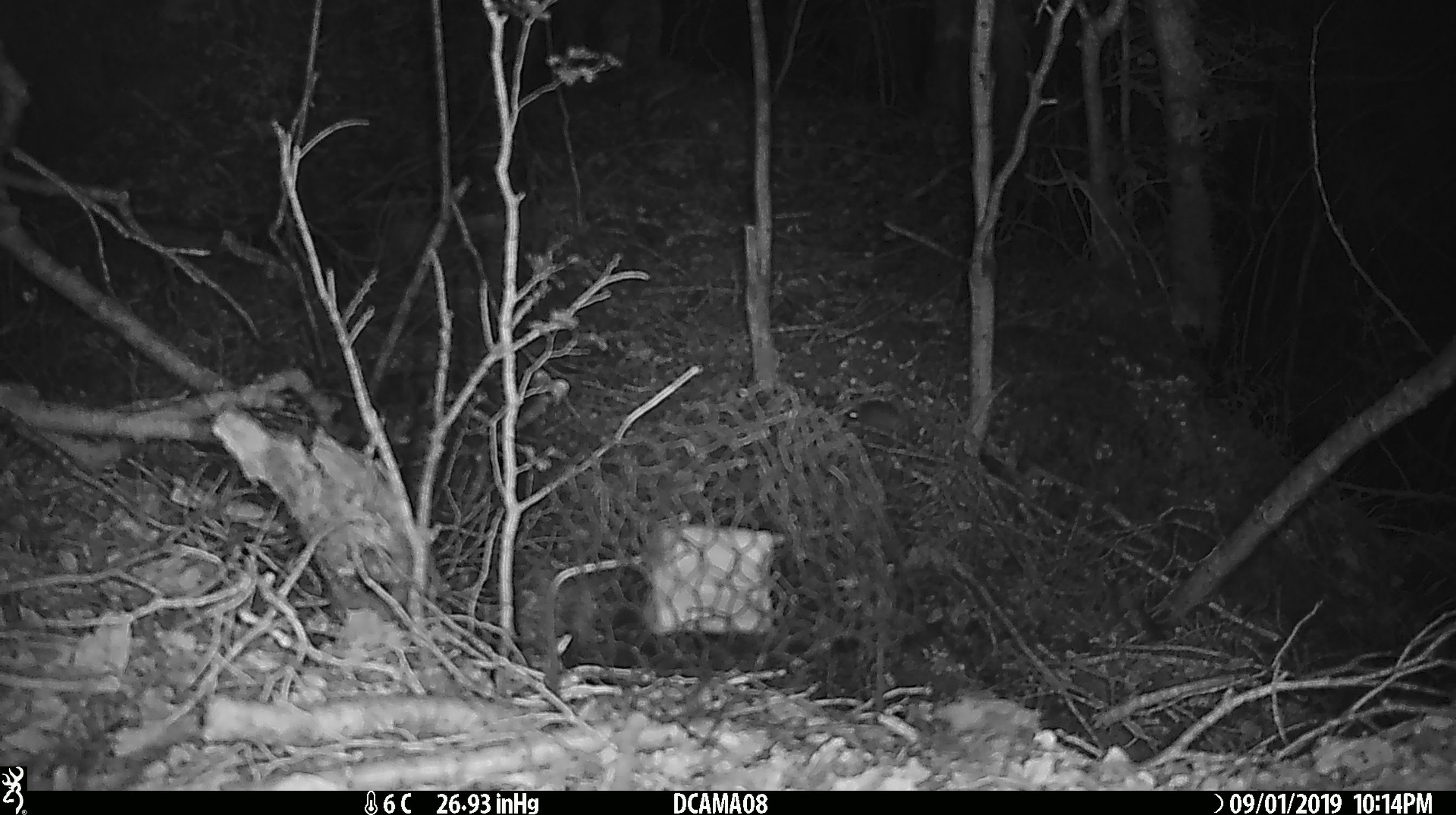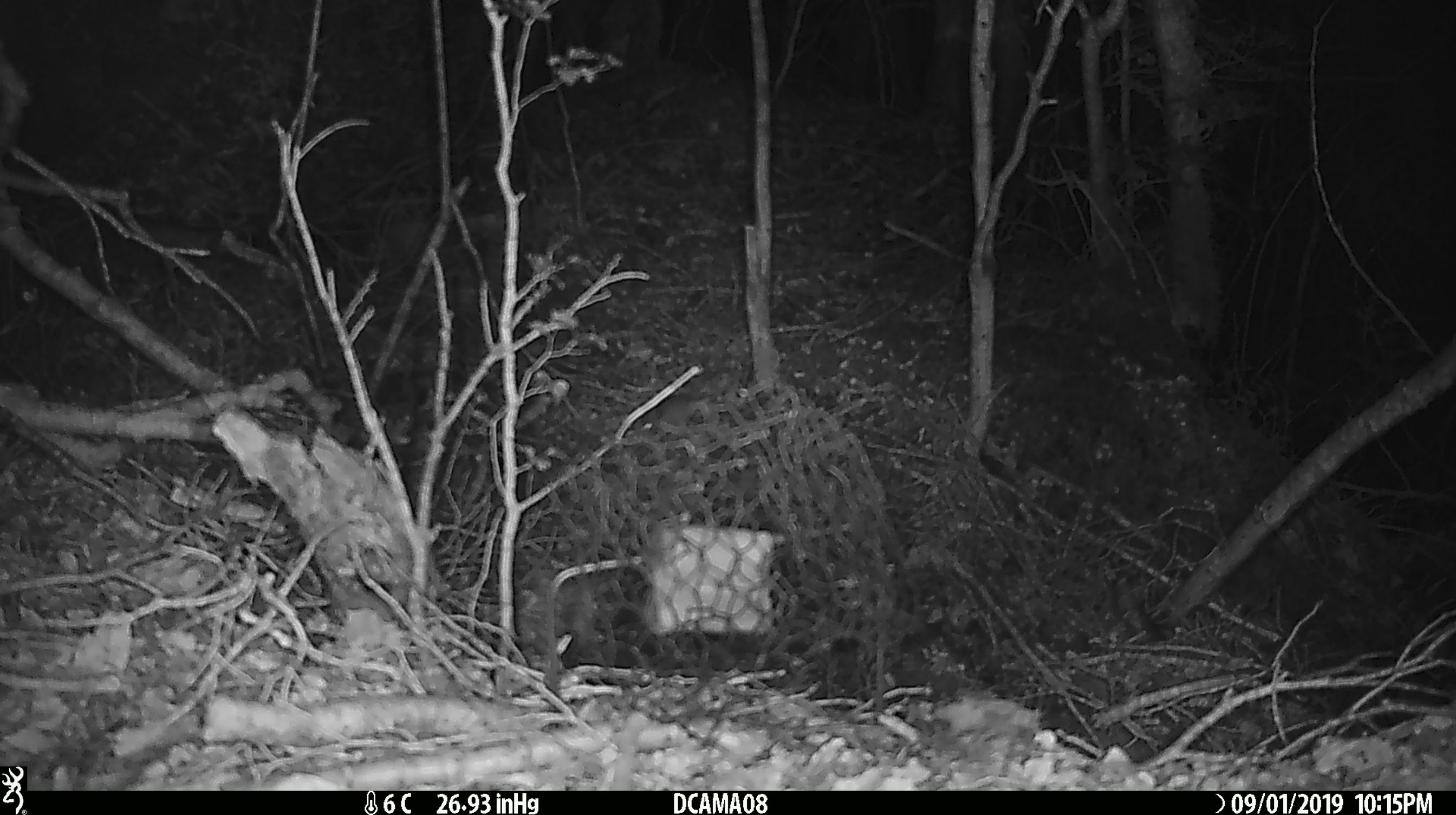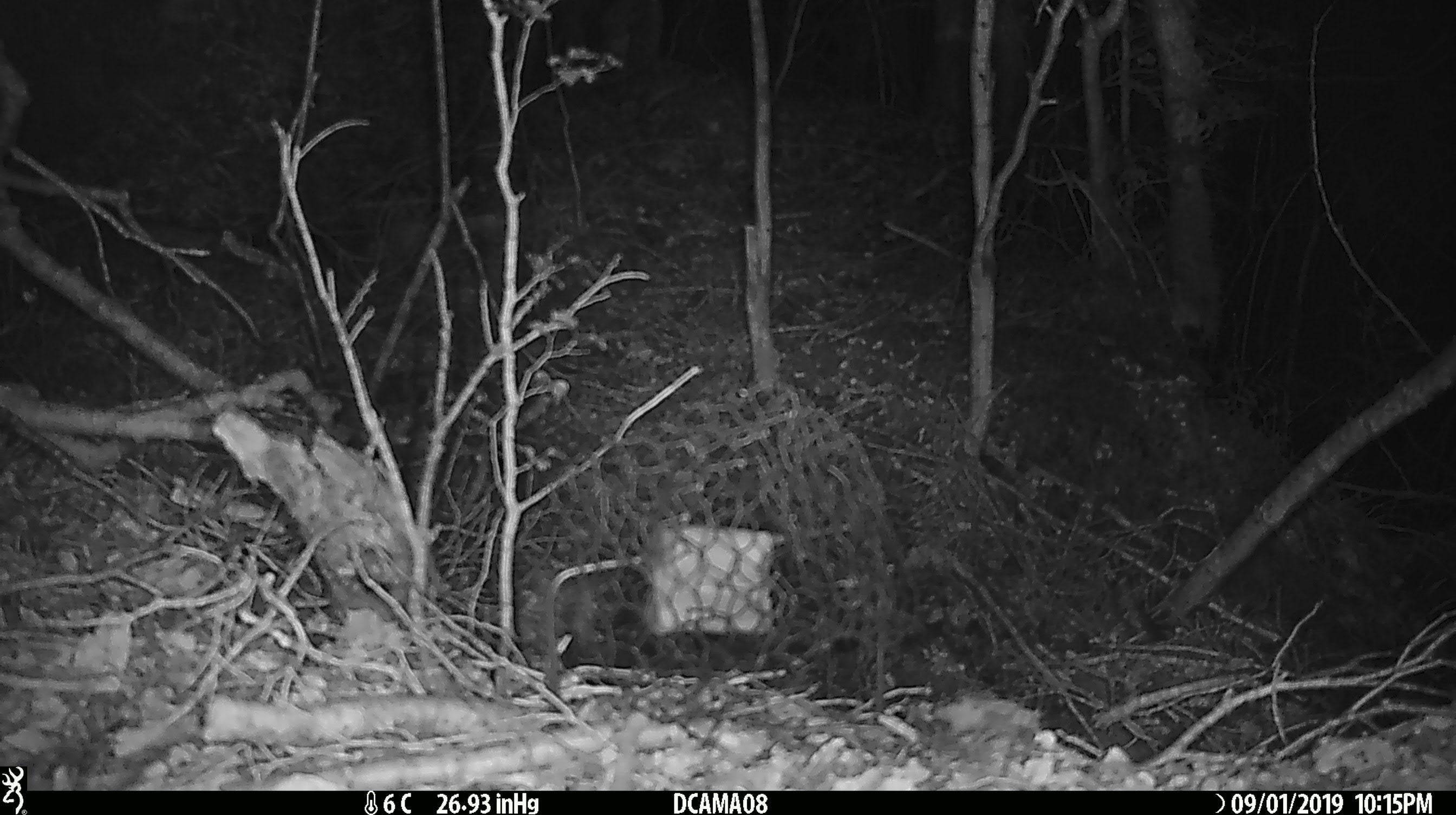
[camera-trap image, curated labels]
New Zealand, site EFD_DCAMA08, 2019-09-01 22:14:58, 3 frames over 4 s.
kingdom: Animalia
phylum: Chordata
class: Mammalia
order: Rodentia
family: Muridae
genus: Mus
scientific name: Mus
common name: mouse